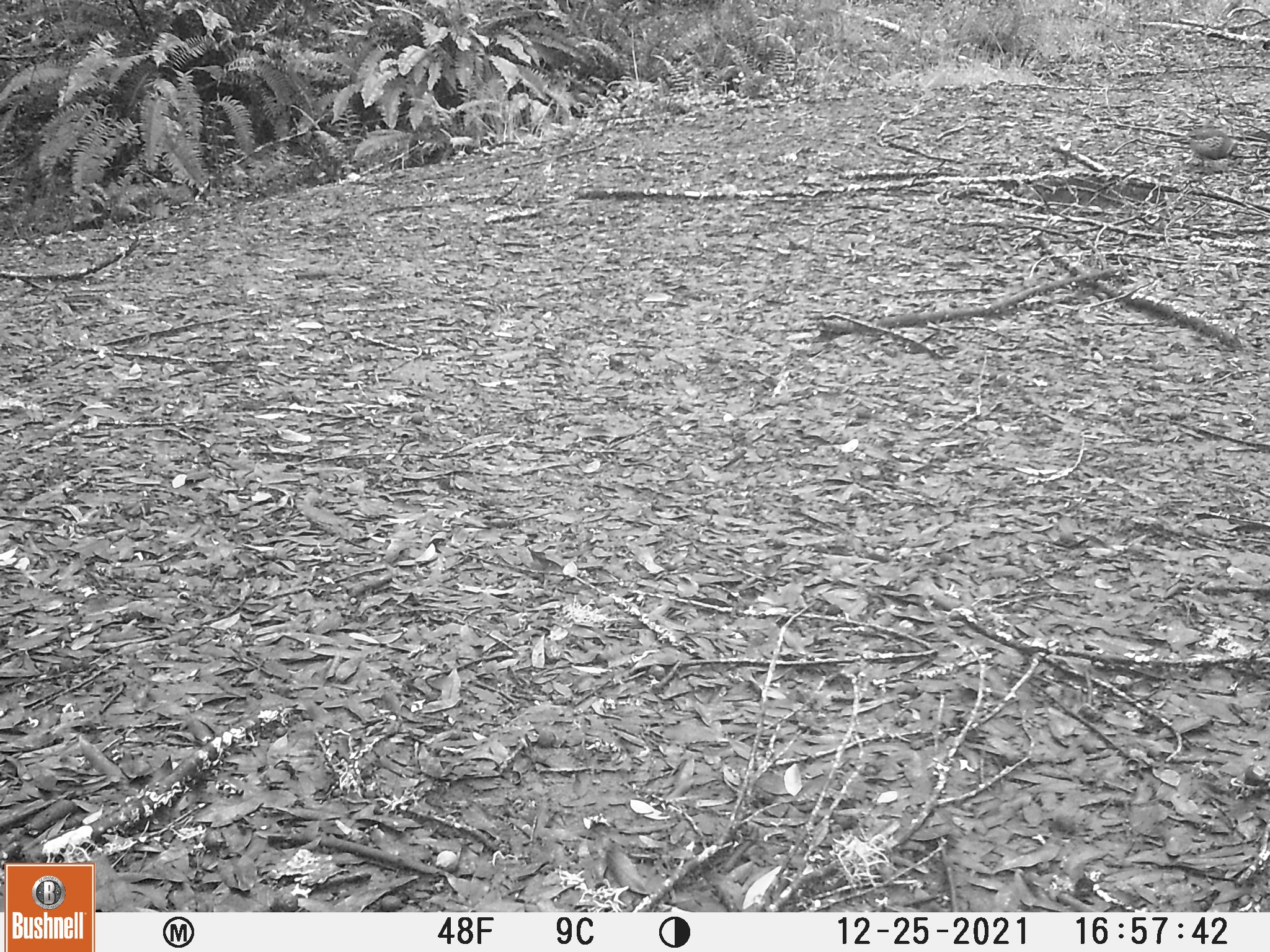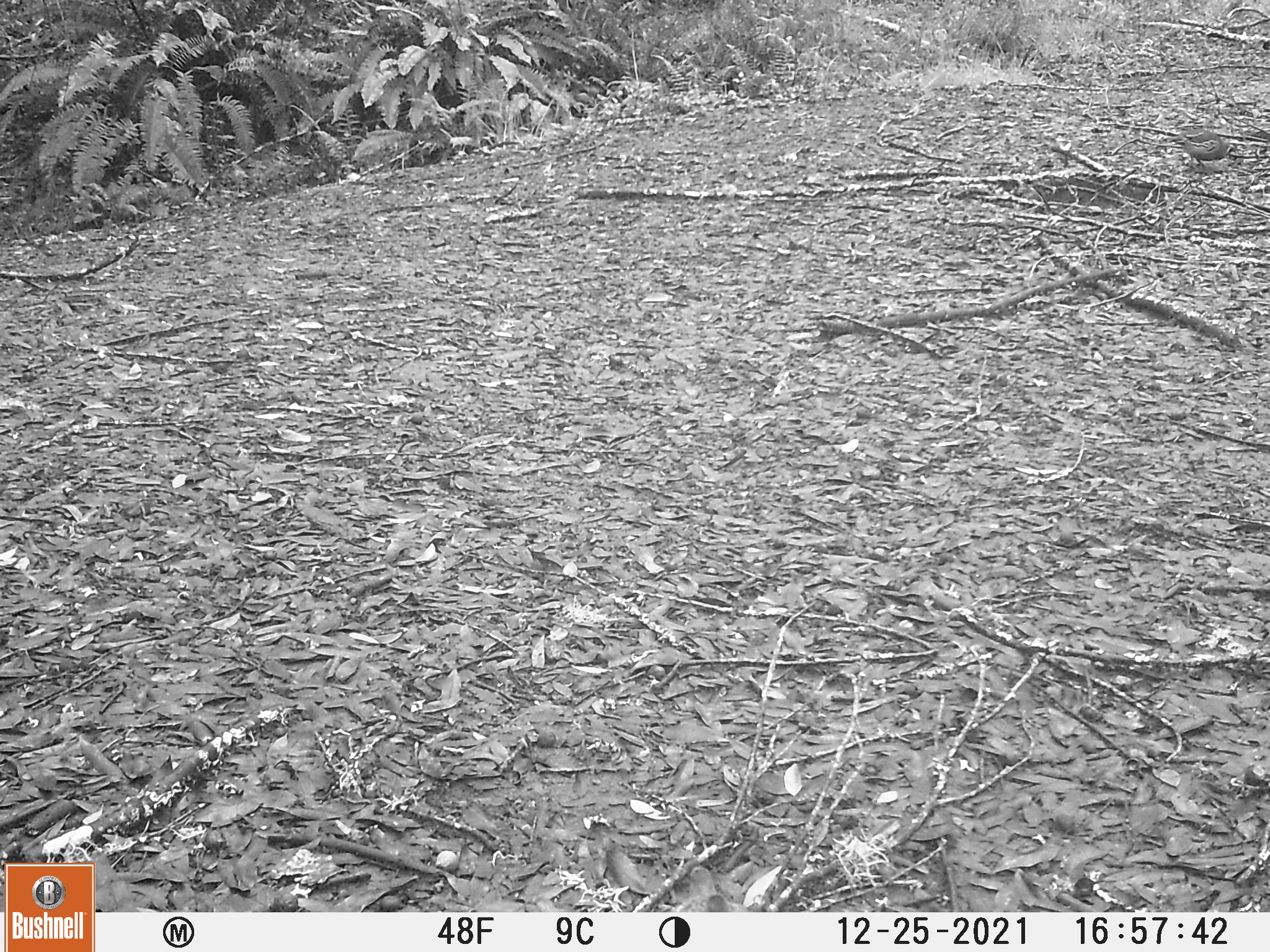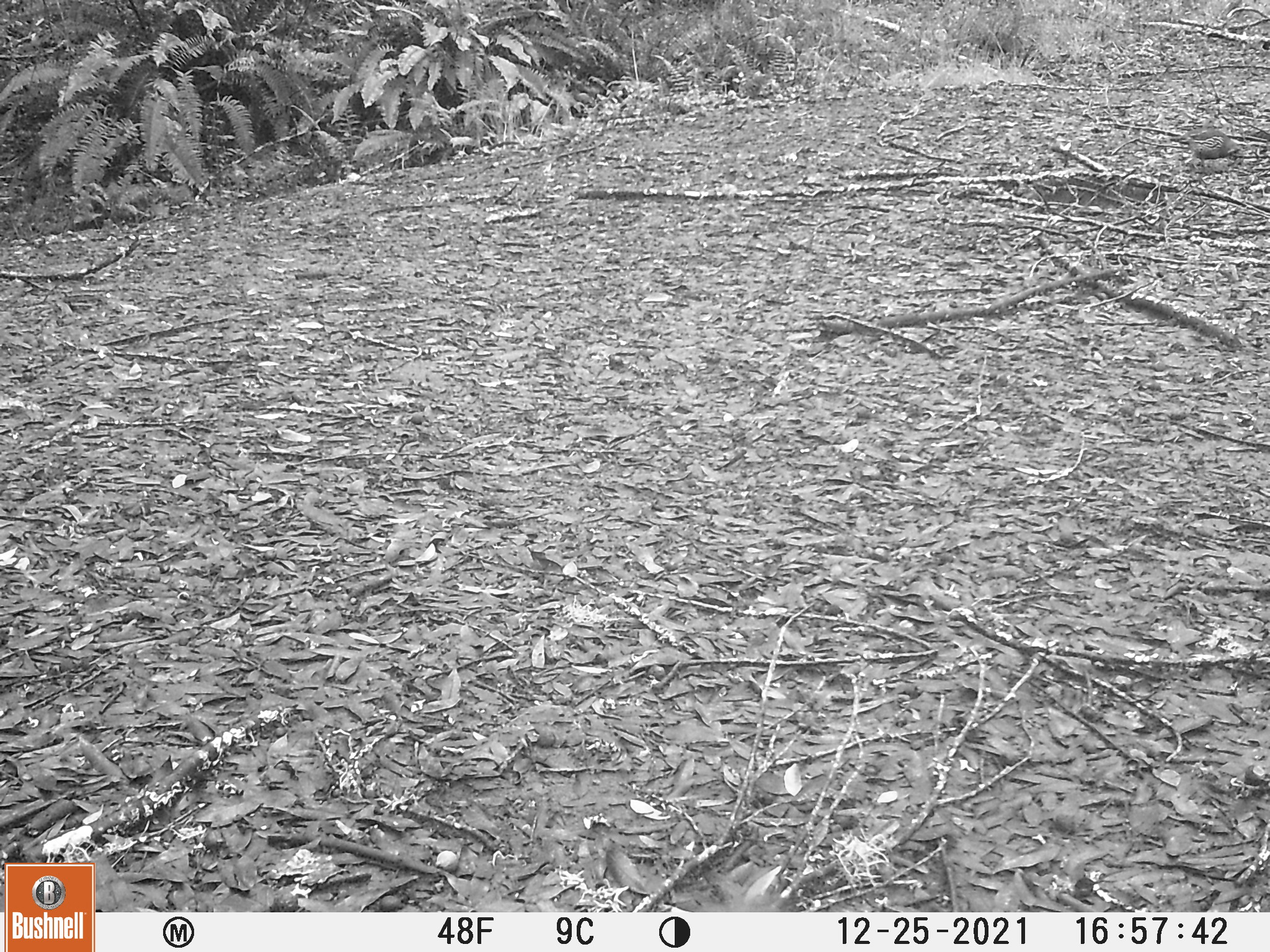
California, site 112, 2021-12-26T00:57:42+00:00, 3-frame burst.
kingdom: Animalia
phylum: Chordata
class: Aves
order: Galliformes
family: Odontophoridae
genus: Callipepla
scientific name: Callipepla californica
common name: california quail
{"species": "california quail (Callipepla californica)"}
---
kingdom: Animalia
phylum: Chordata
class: Aves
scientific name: Aves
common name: bird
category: unknown bird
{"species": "unknown bird (bird) (Aves)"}